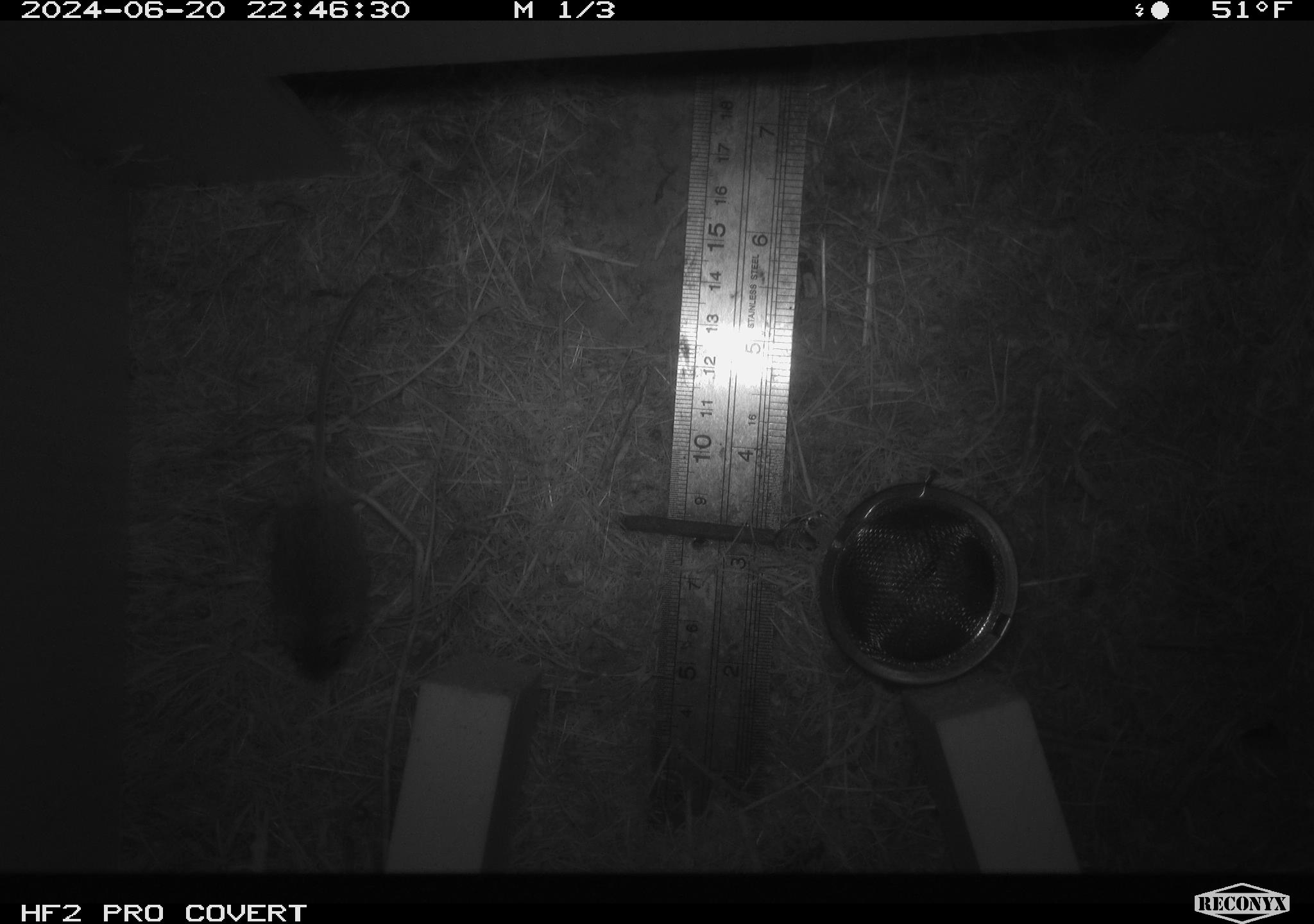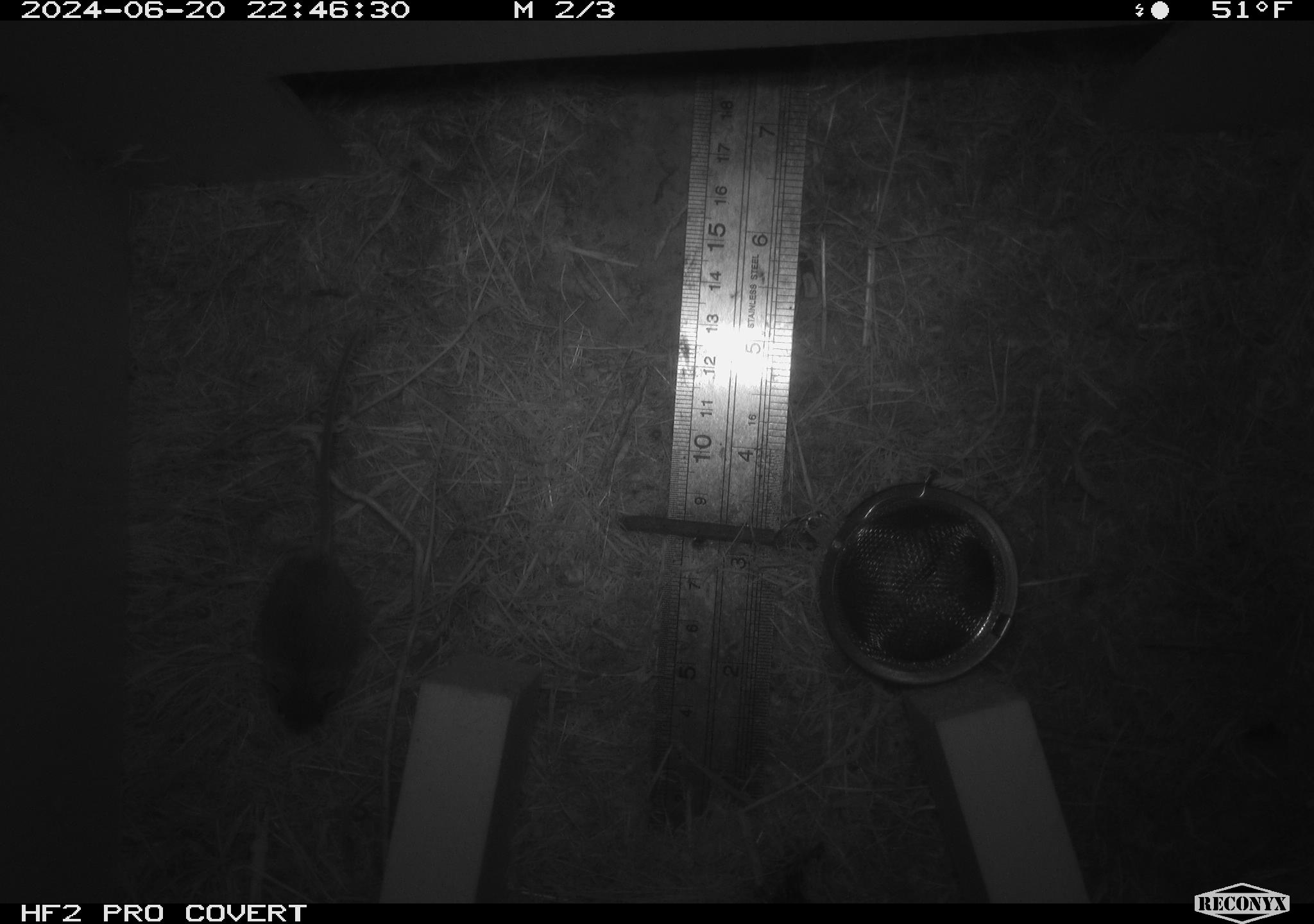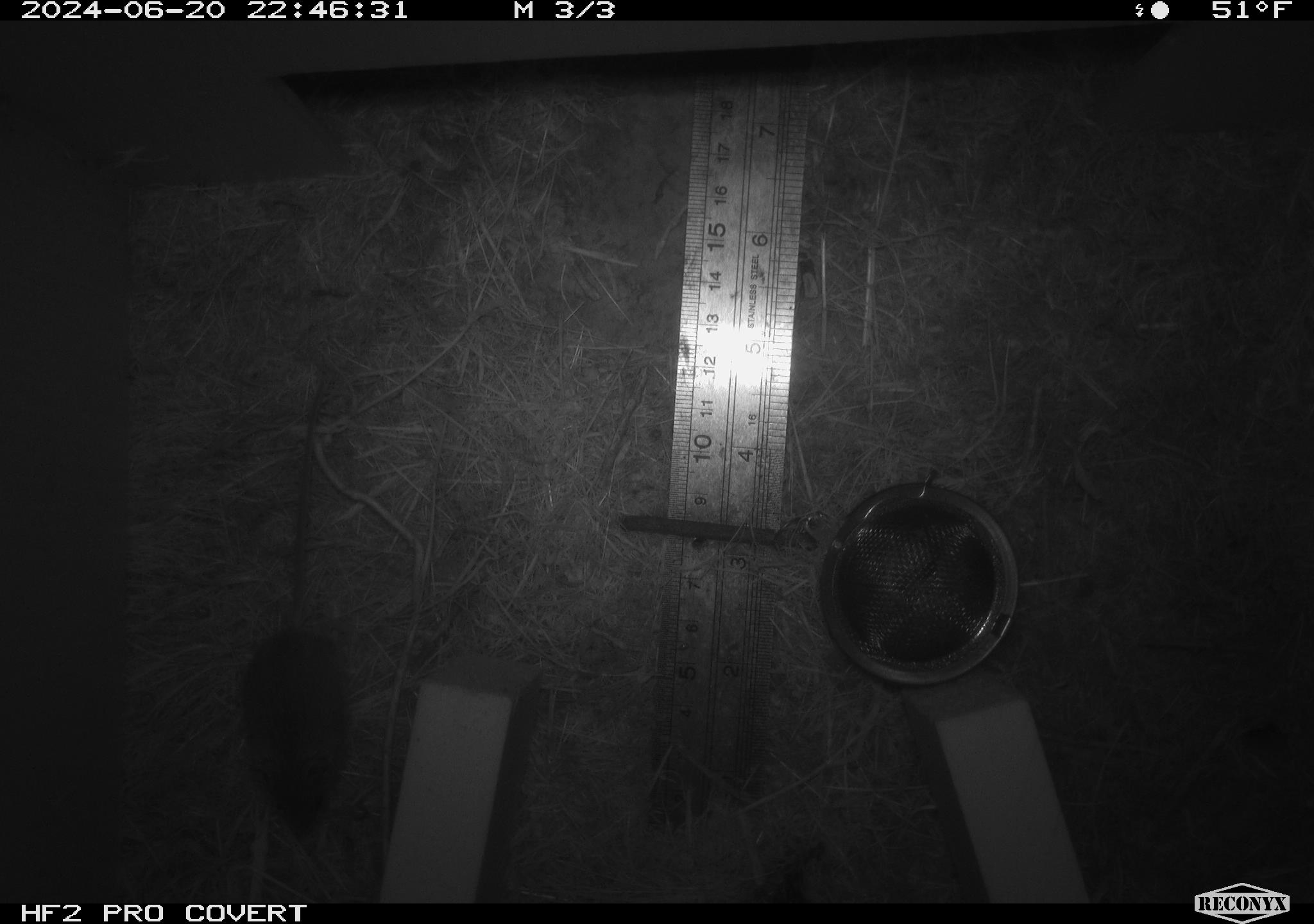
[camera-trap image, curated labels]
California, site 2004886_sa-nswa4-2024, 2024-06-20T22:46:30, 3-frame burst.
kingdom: Animalia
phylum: Chordata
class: Mammalia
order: Rodentia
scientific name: Rodentia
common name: rodent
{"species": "rodent (Rodentia)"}